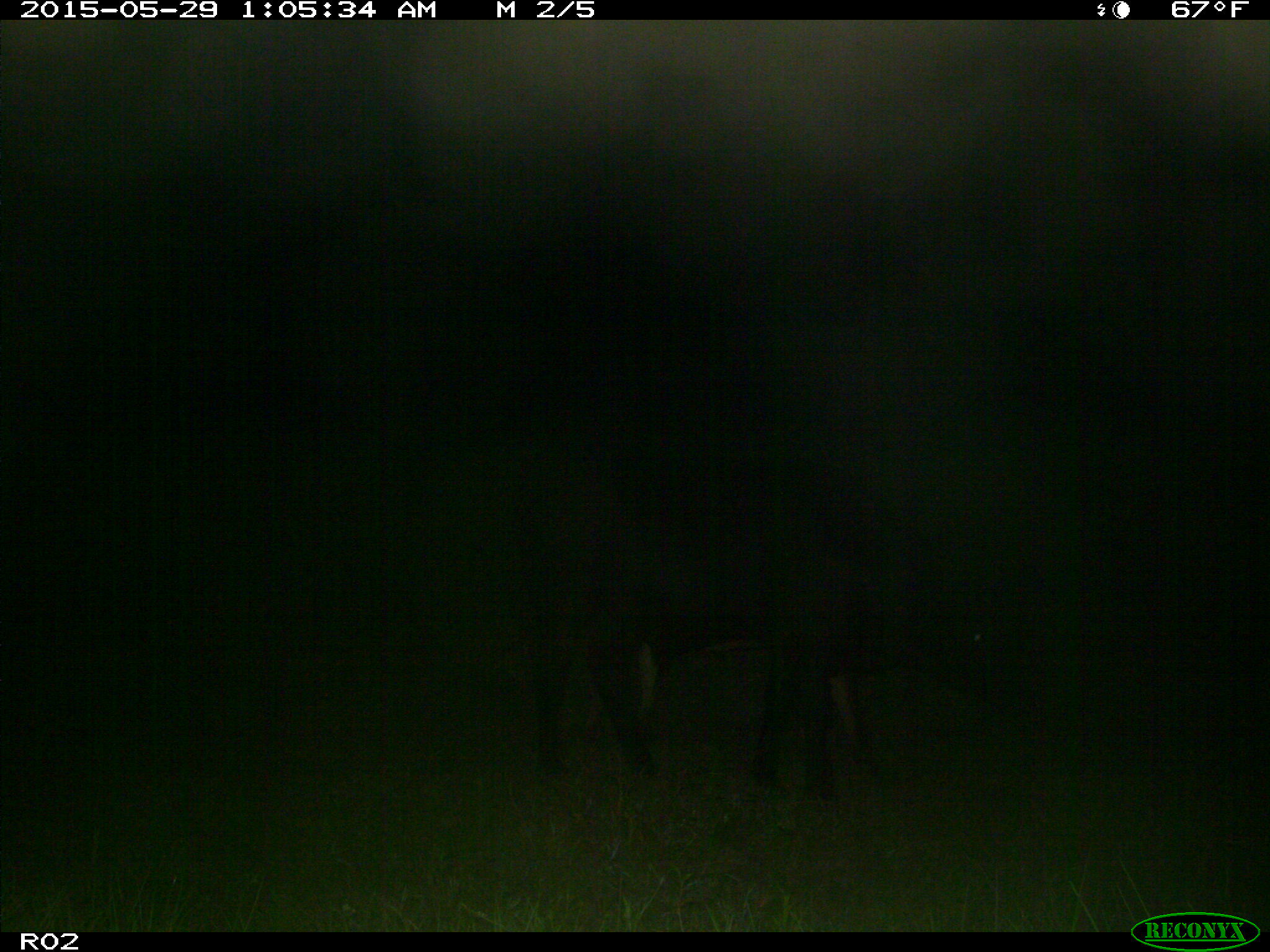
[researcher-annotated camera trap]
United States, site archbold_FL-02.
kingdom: Animalia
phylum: Chordata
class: Mammalia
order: Artiodactyla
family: Bovidae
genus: Bos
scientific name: Bos taurus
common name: domestic cow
Bos taurus (domestic cow).